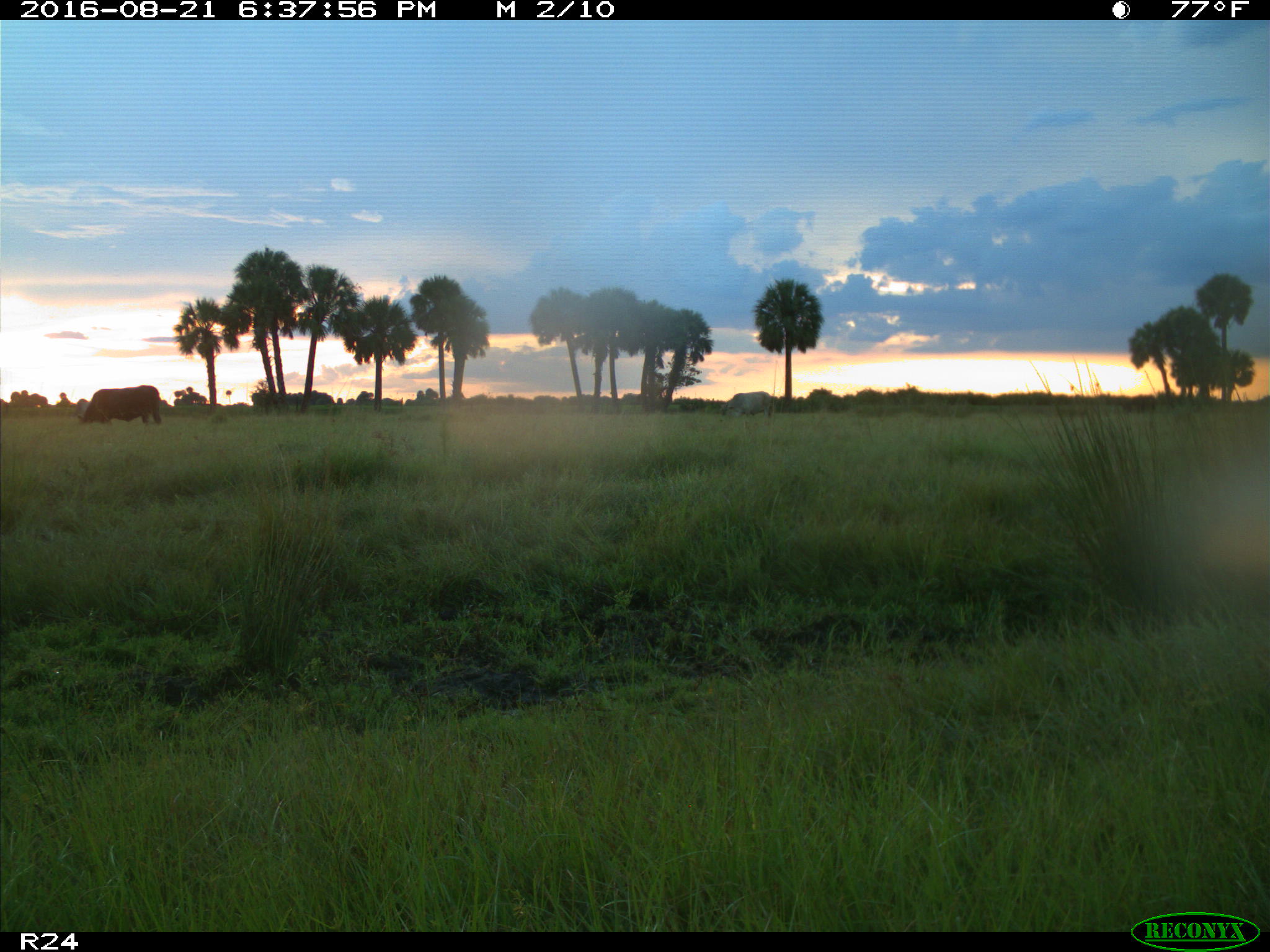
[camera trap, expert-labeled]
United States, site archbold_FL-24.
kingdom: Animalia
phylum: Chordata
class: Mammalia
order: Artiodactyla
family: Bovidae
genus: Bos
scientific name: Bos taurus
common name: domestic cow